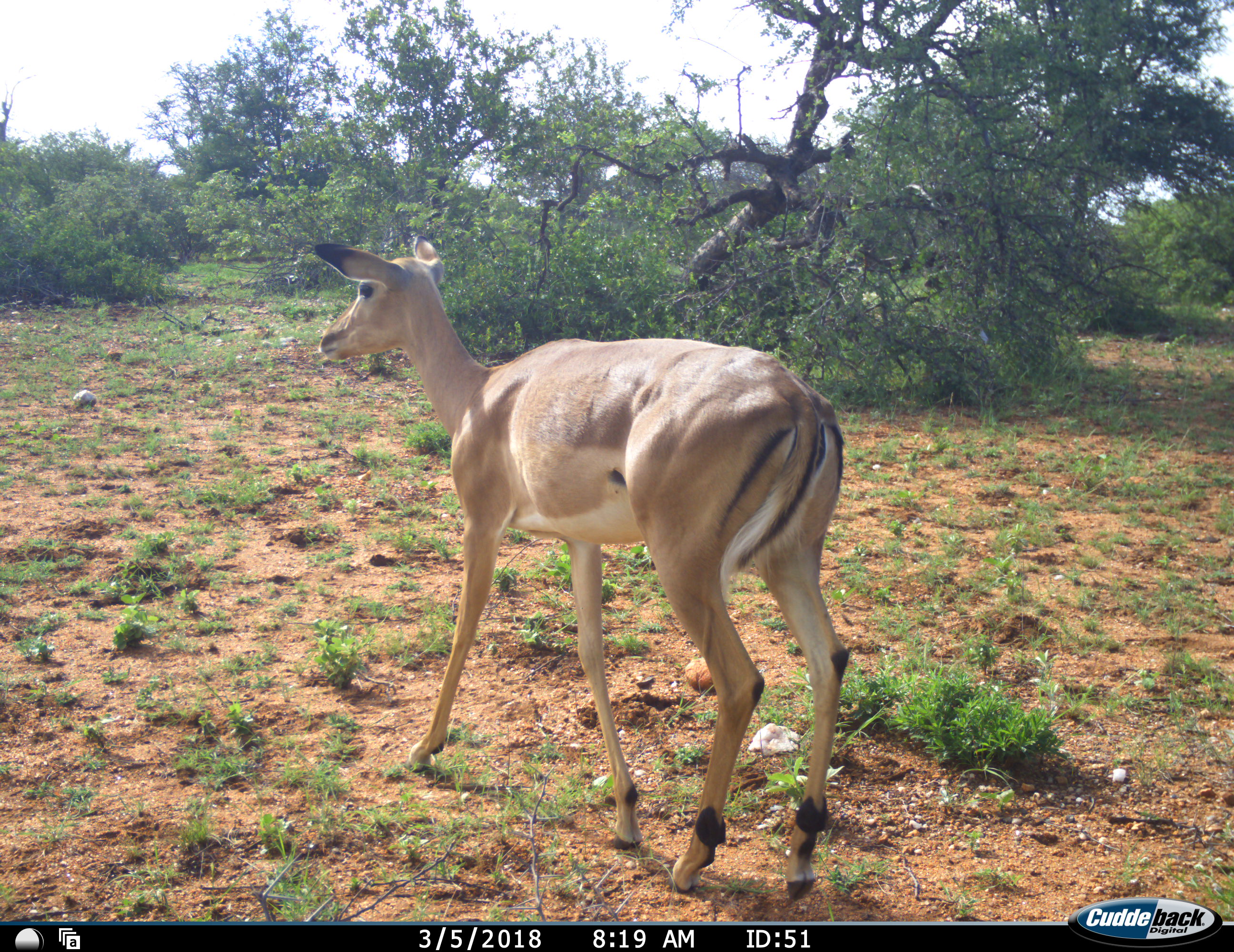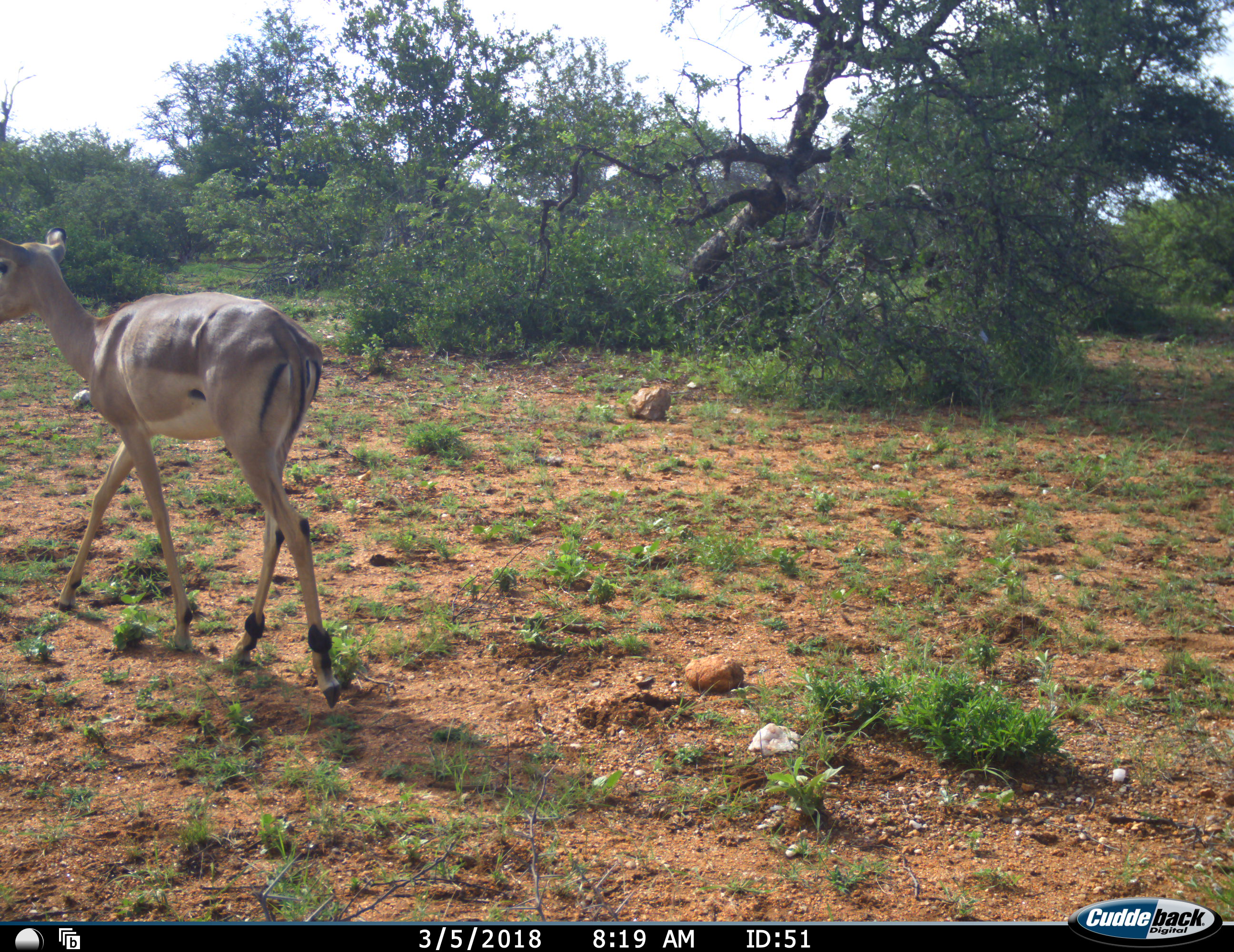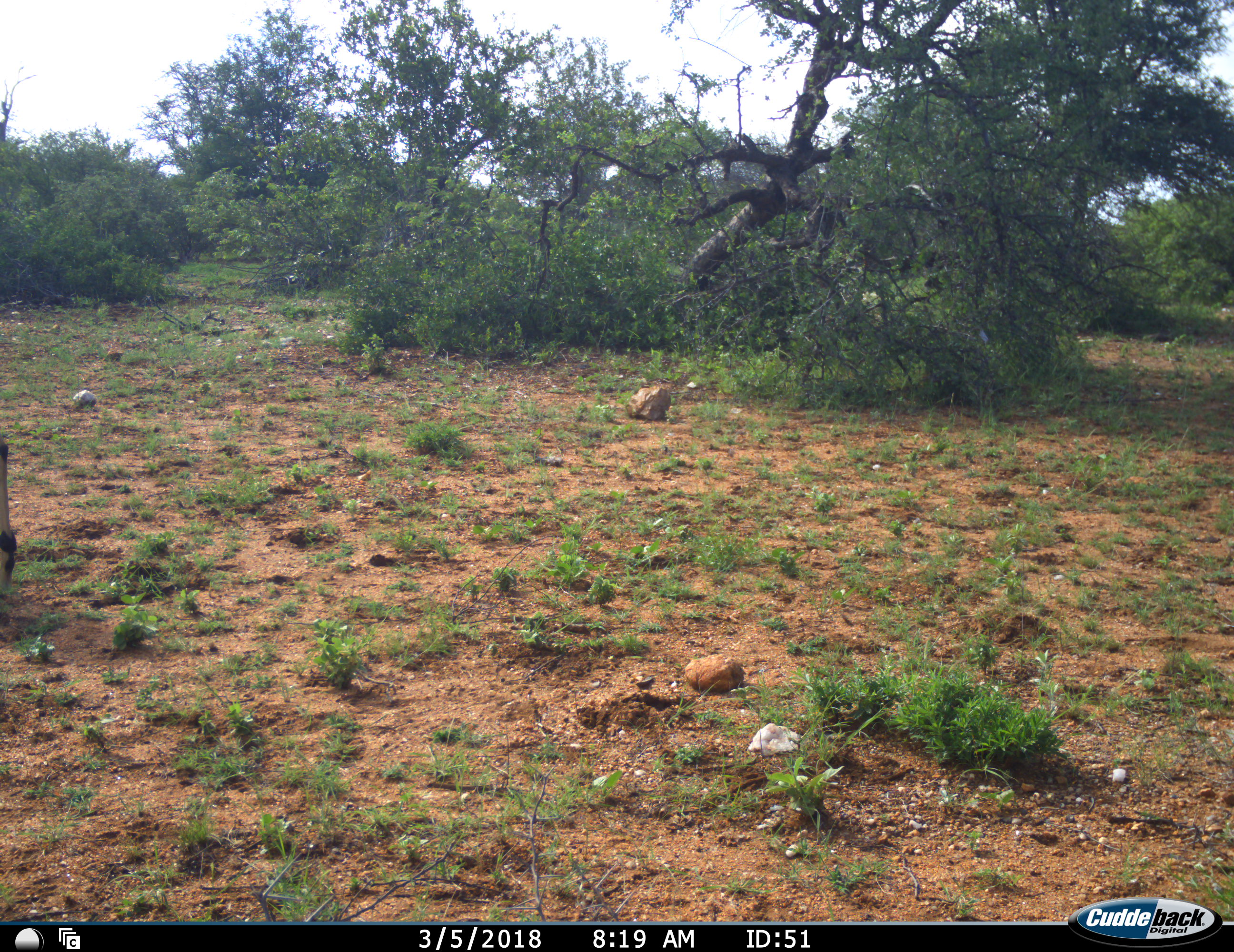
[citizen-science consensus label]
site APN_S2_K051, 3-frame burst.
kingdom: Animalia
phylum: Chordata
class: Mammalia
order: Artiodactyla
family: Bovidae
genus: Aepyceros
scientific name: Aepyceros melampus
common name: impala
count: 1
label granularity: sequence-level